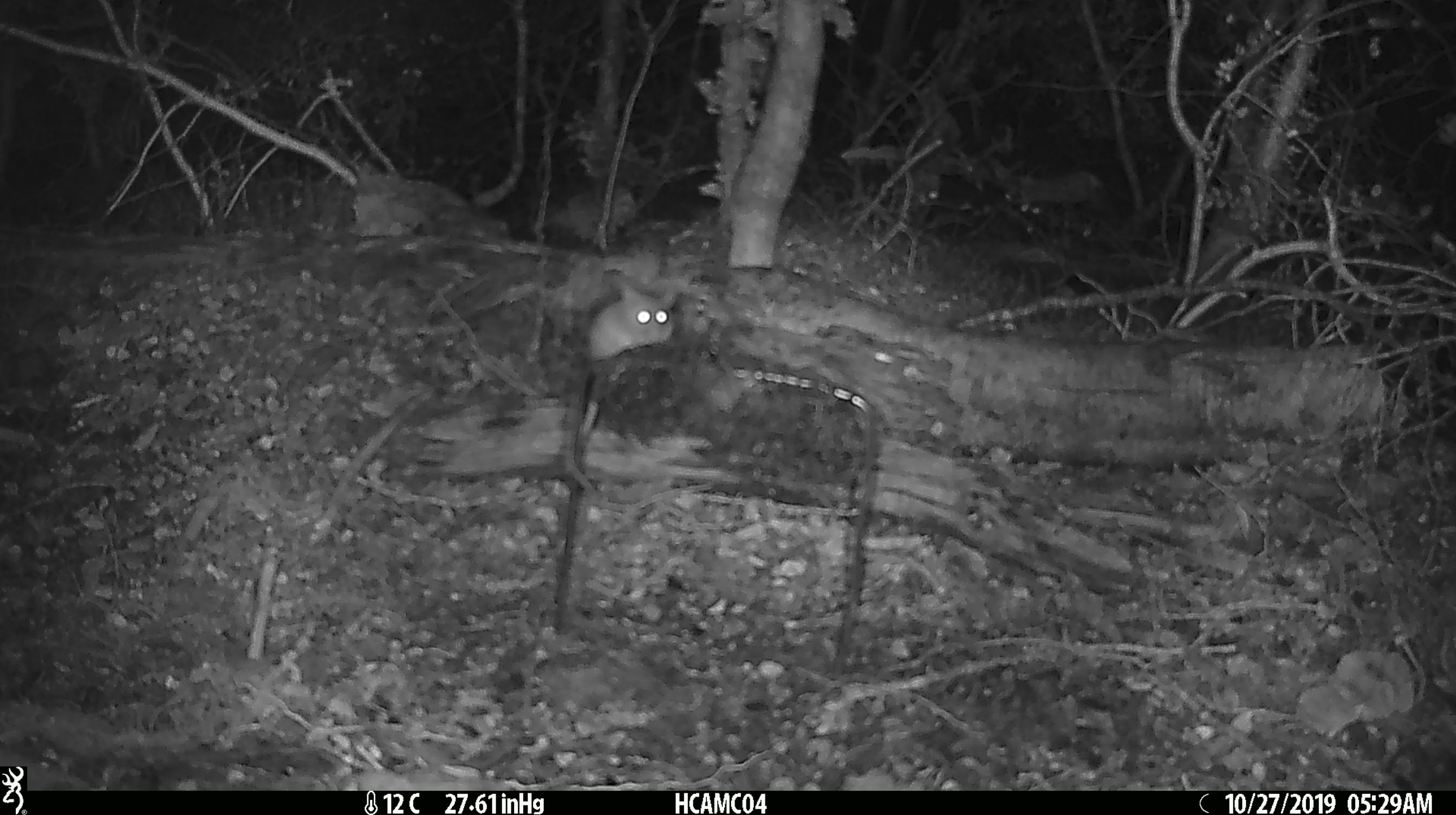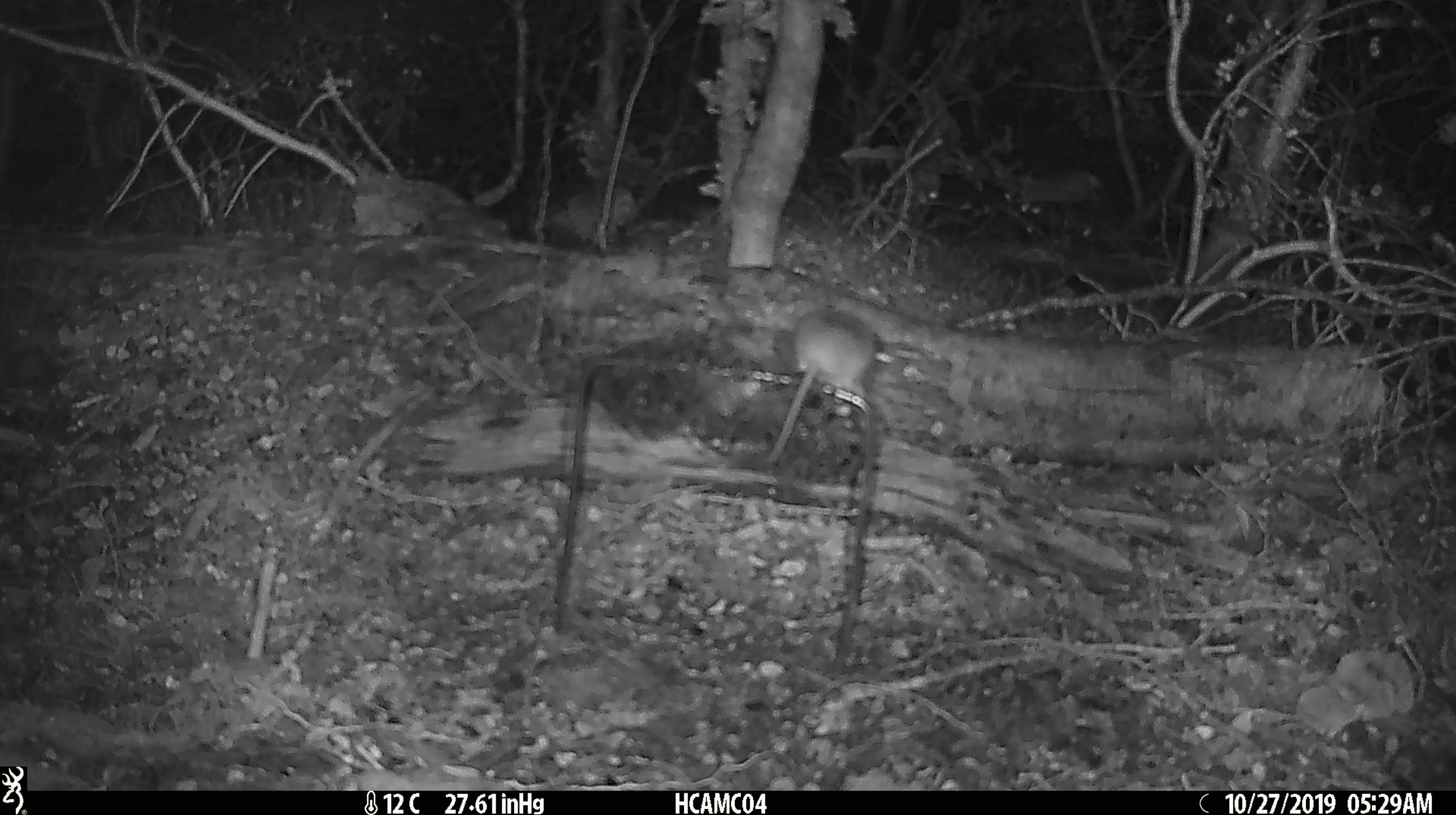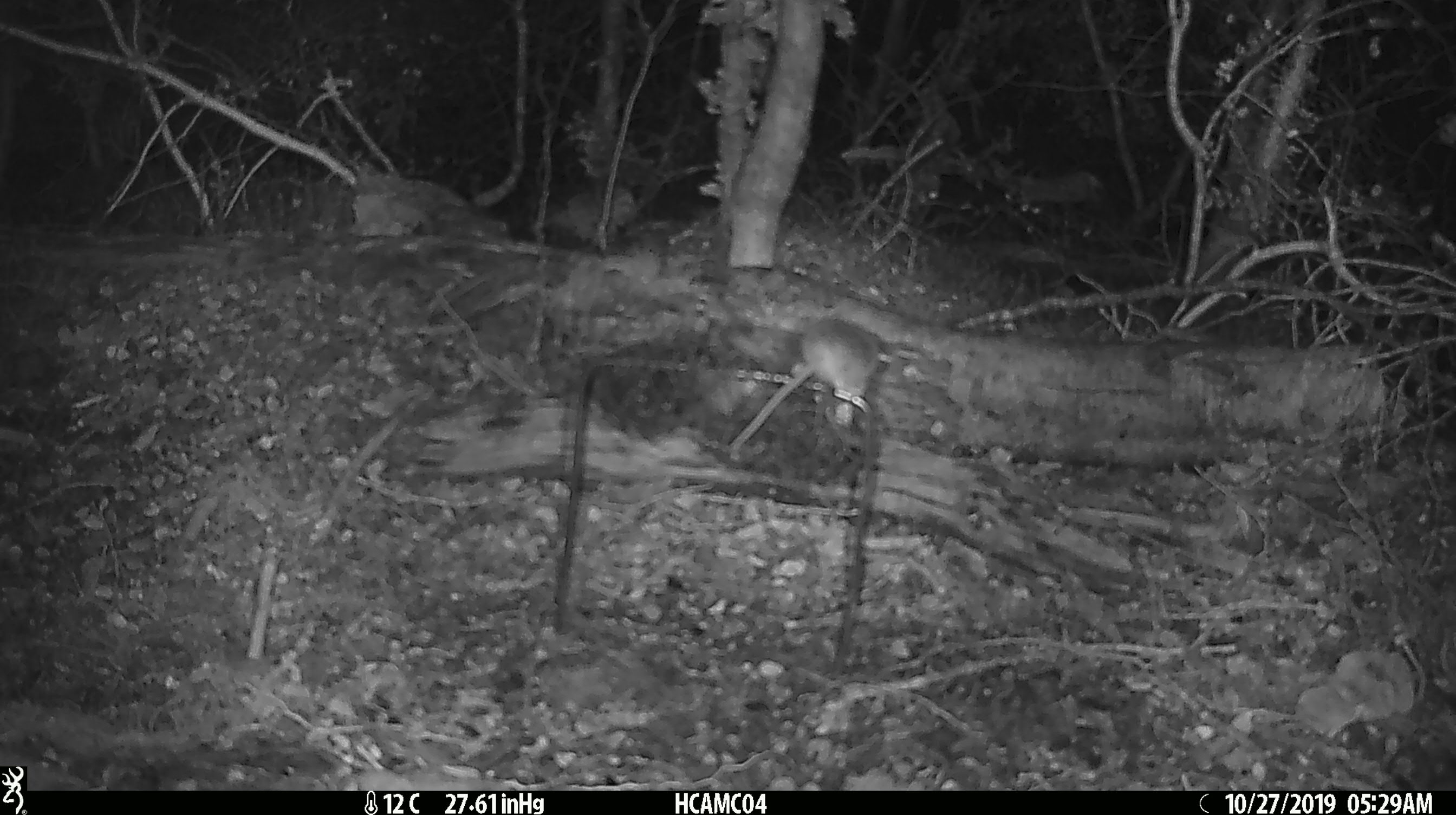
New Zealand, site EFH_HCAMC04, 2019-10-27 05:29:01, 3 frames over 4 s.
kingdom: Animalia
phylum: Chordata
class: Mammalia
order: Rodentia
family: Muridae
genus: Mus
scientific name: Mus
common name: mouse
Mouse (Mus).